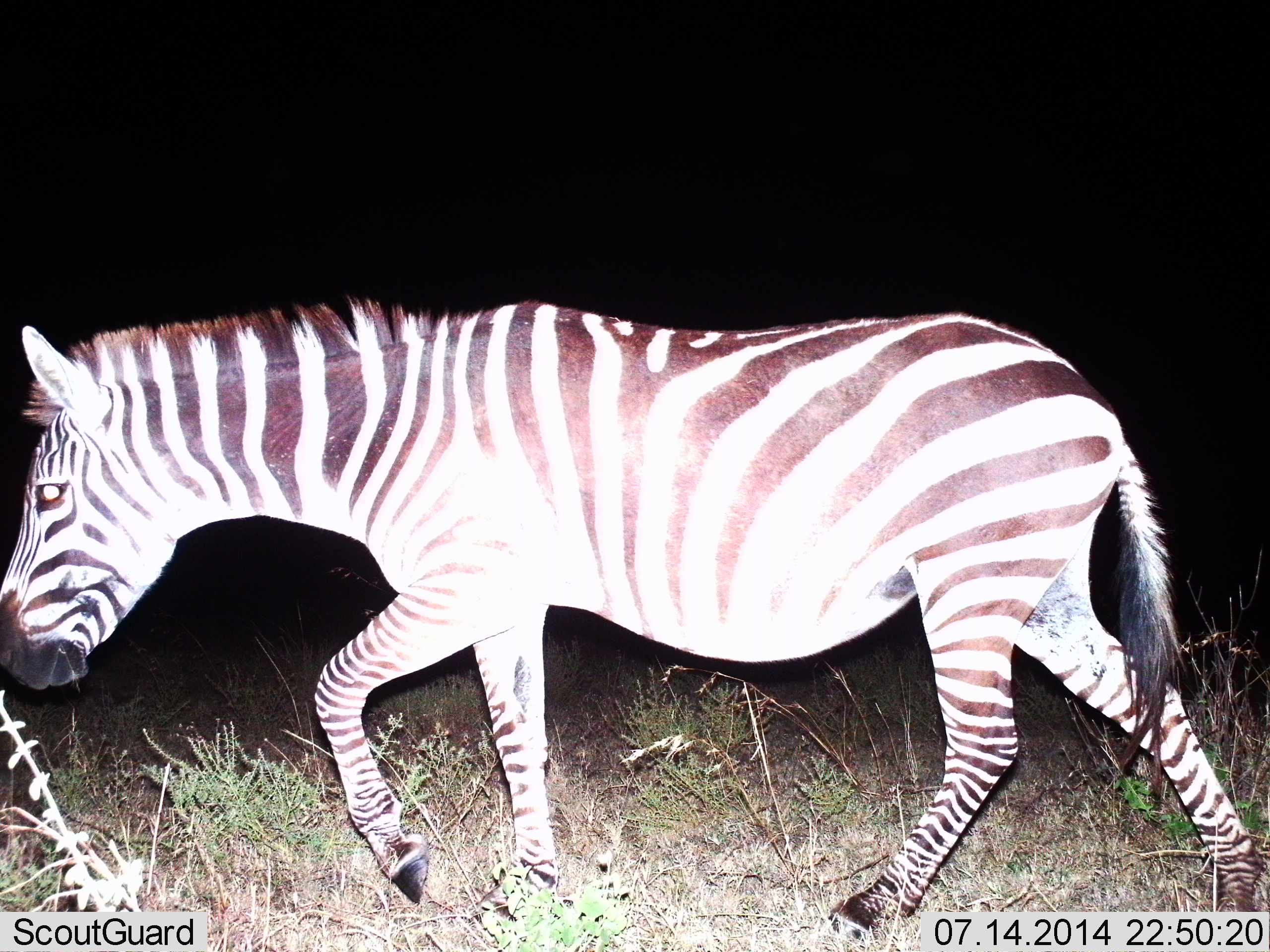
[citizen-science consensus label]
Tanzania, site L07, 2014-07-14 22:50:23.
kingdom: Animalia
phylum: Chordata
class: Mammalia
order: Perissodactyla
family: Equidae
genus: Equus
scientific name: Equus quagga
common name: plains zebra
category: zebra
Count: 1.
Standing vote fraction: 10%.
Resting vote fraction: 0%.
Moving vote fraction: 100%.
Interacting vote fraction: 0%.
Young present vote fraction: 0%.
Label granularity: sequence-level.